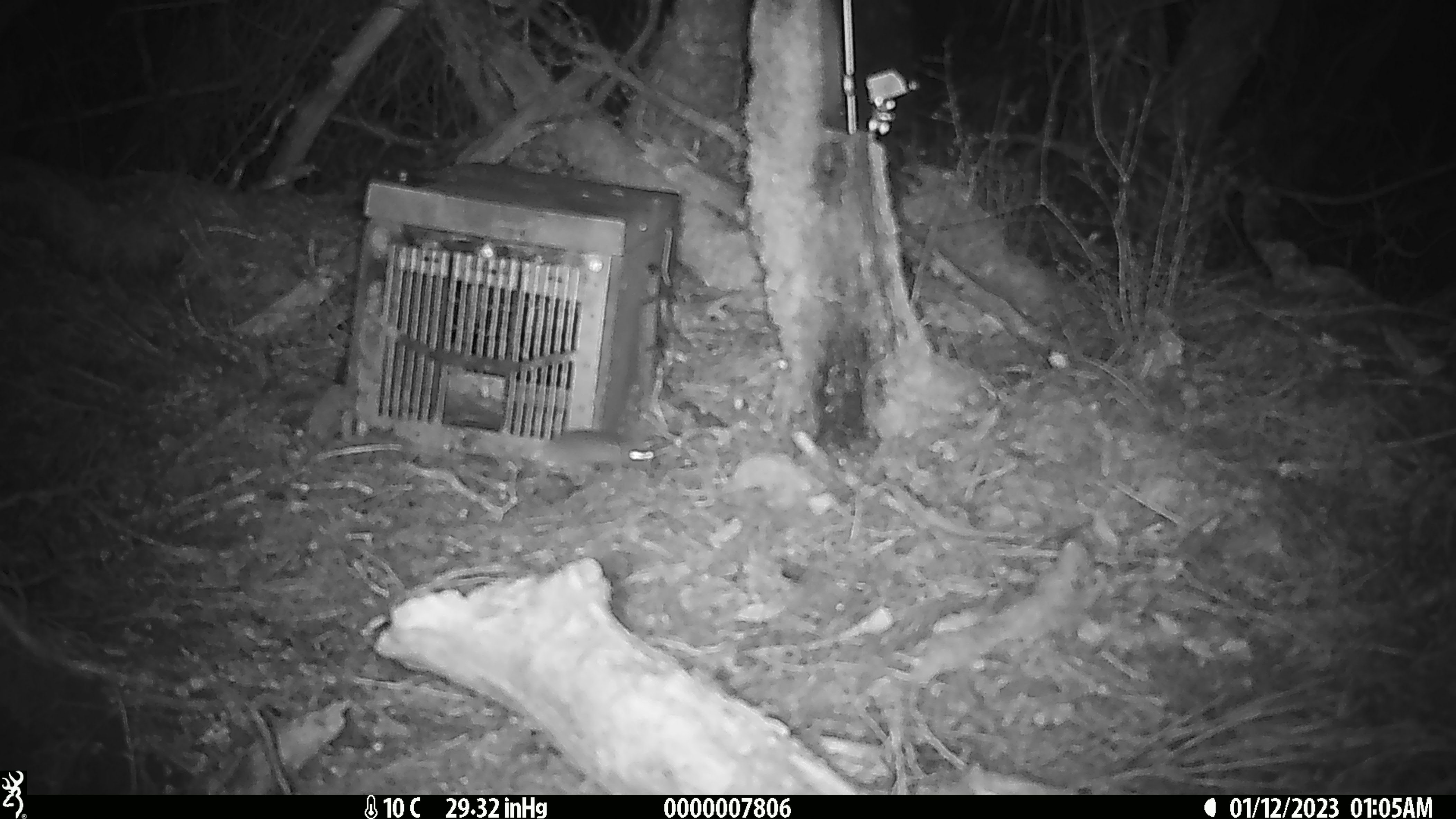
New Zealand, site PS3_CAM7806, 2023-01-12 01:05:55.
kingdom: Animalia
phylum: Chordata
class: Mammalia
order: Rodentia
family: Muridae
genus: Mus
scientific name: Mus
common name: mouse